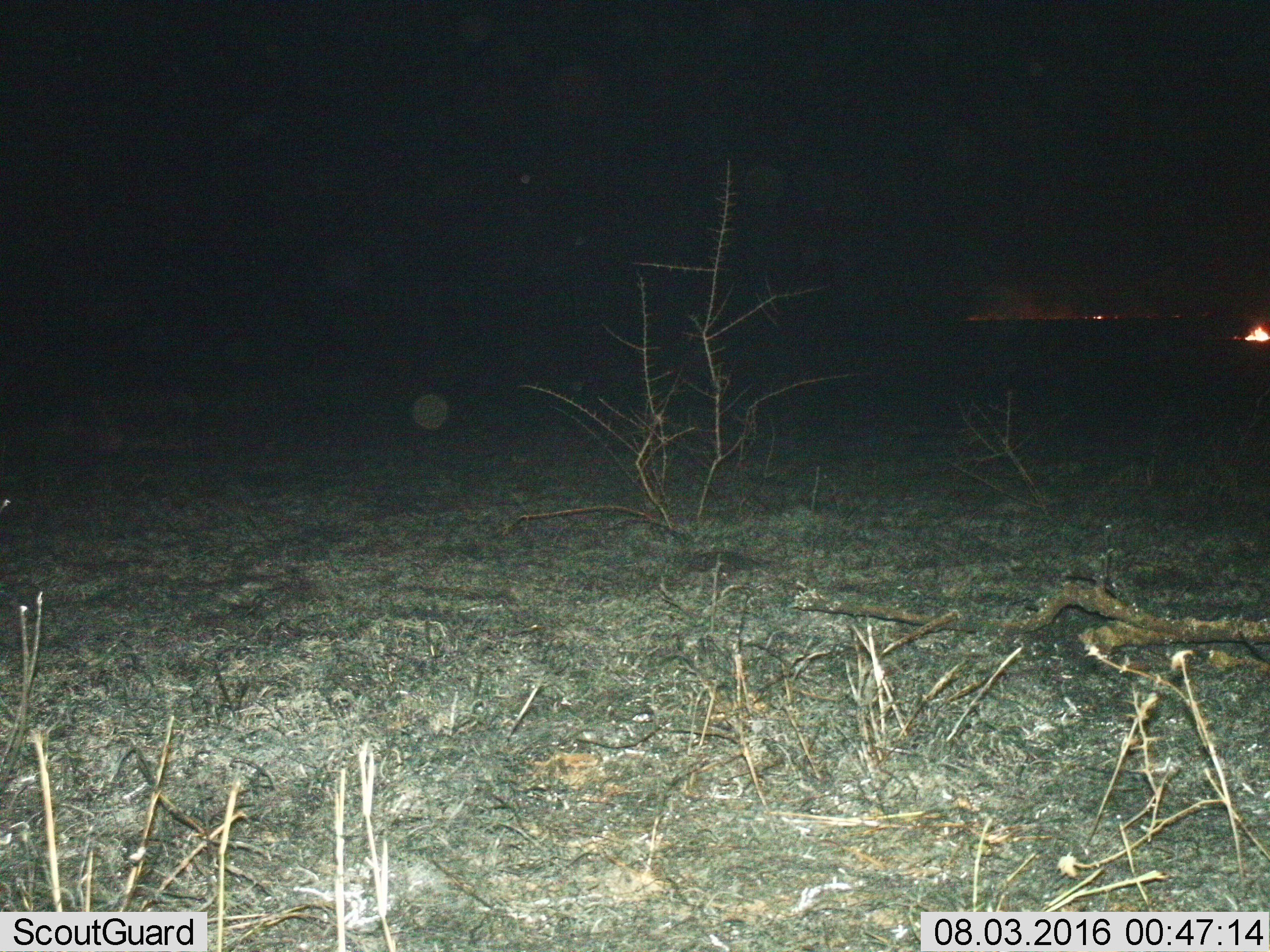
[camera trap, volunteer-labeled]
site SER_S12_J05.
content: unidentified animal